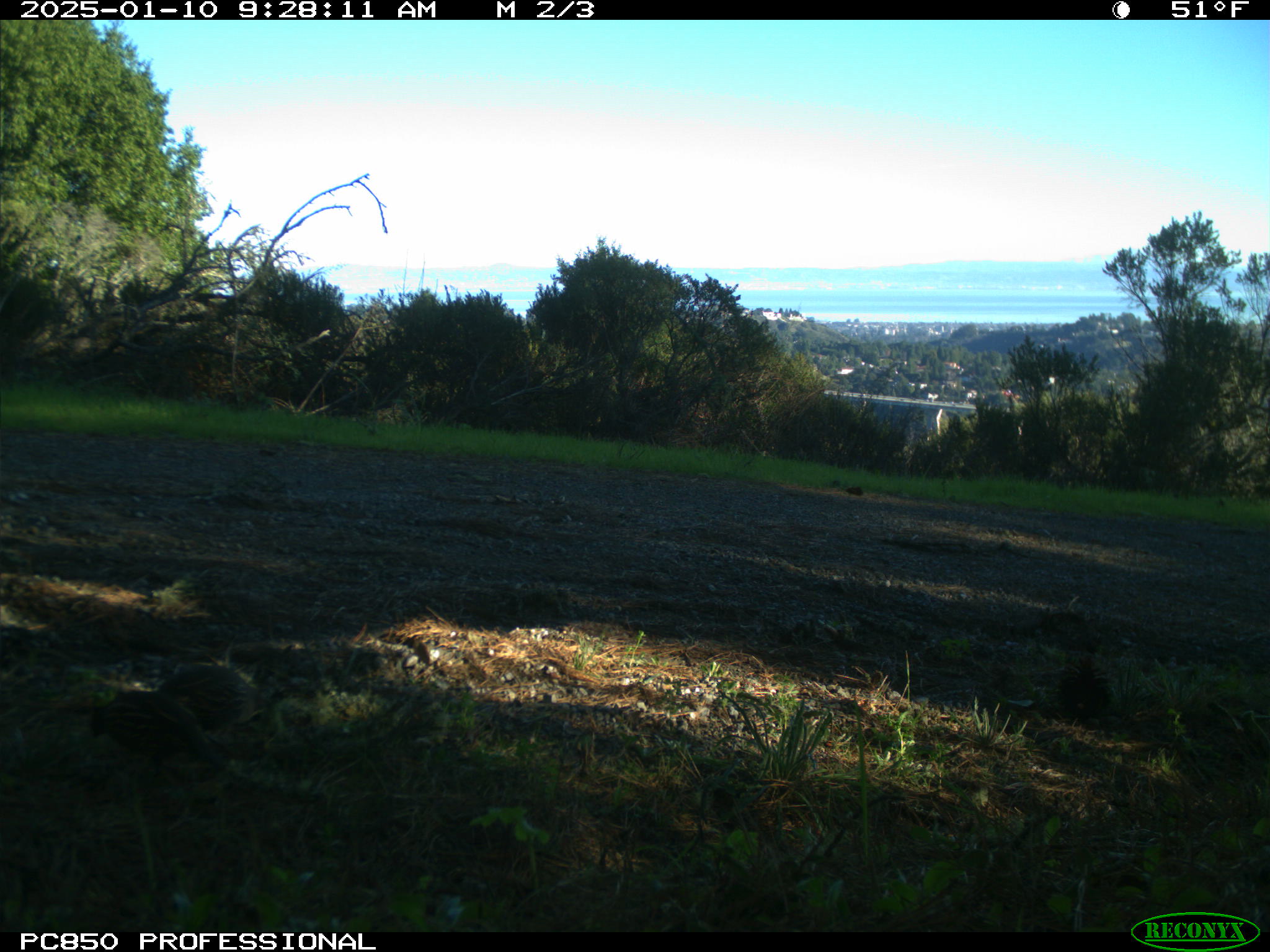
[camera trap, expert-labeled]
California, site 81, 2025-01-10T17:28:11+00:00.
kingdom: Animalia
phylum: Chordata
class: Aves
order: Galliformes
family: Odontophoridae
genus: Callipepla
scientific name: Callipepla californica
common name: california quail